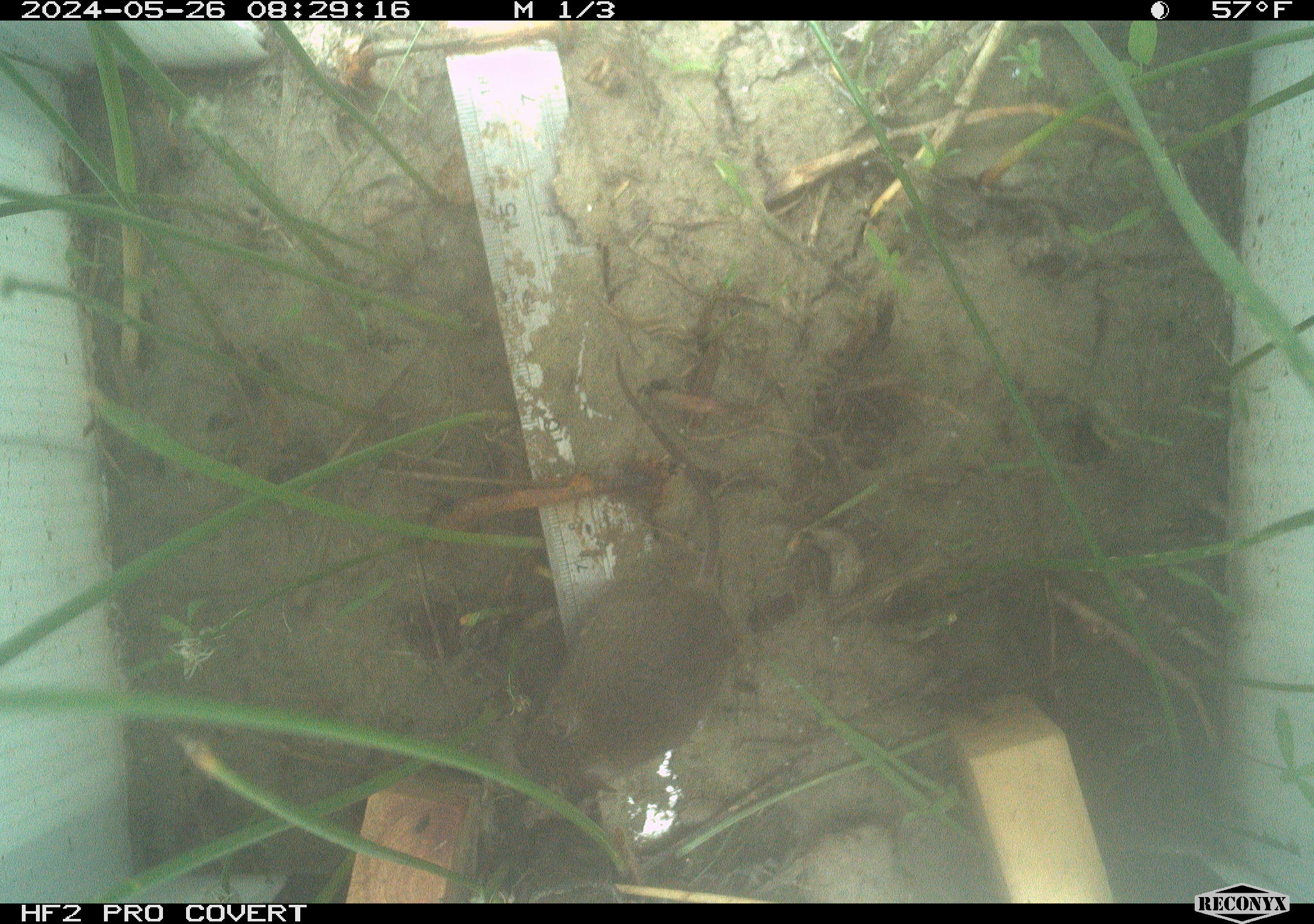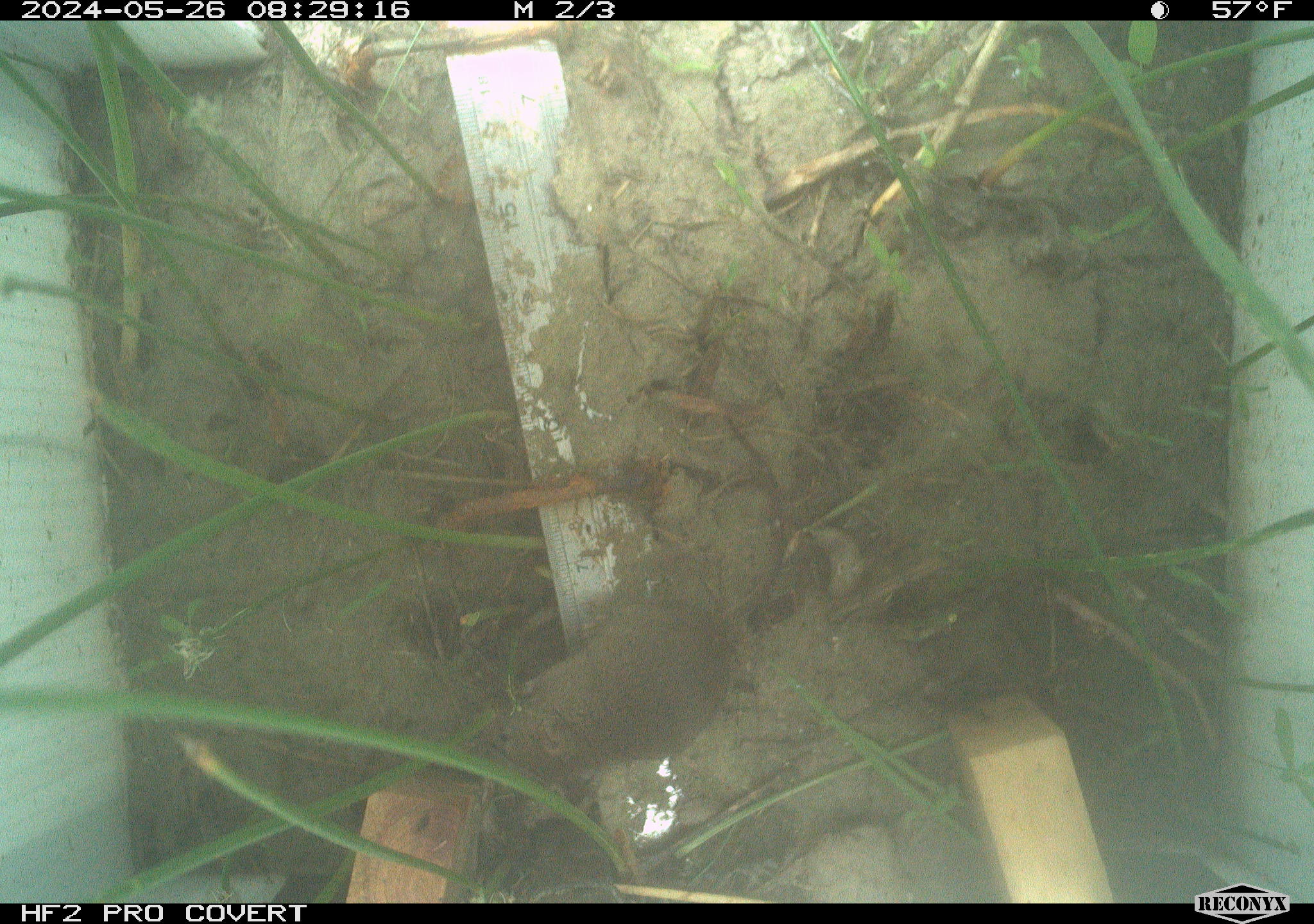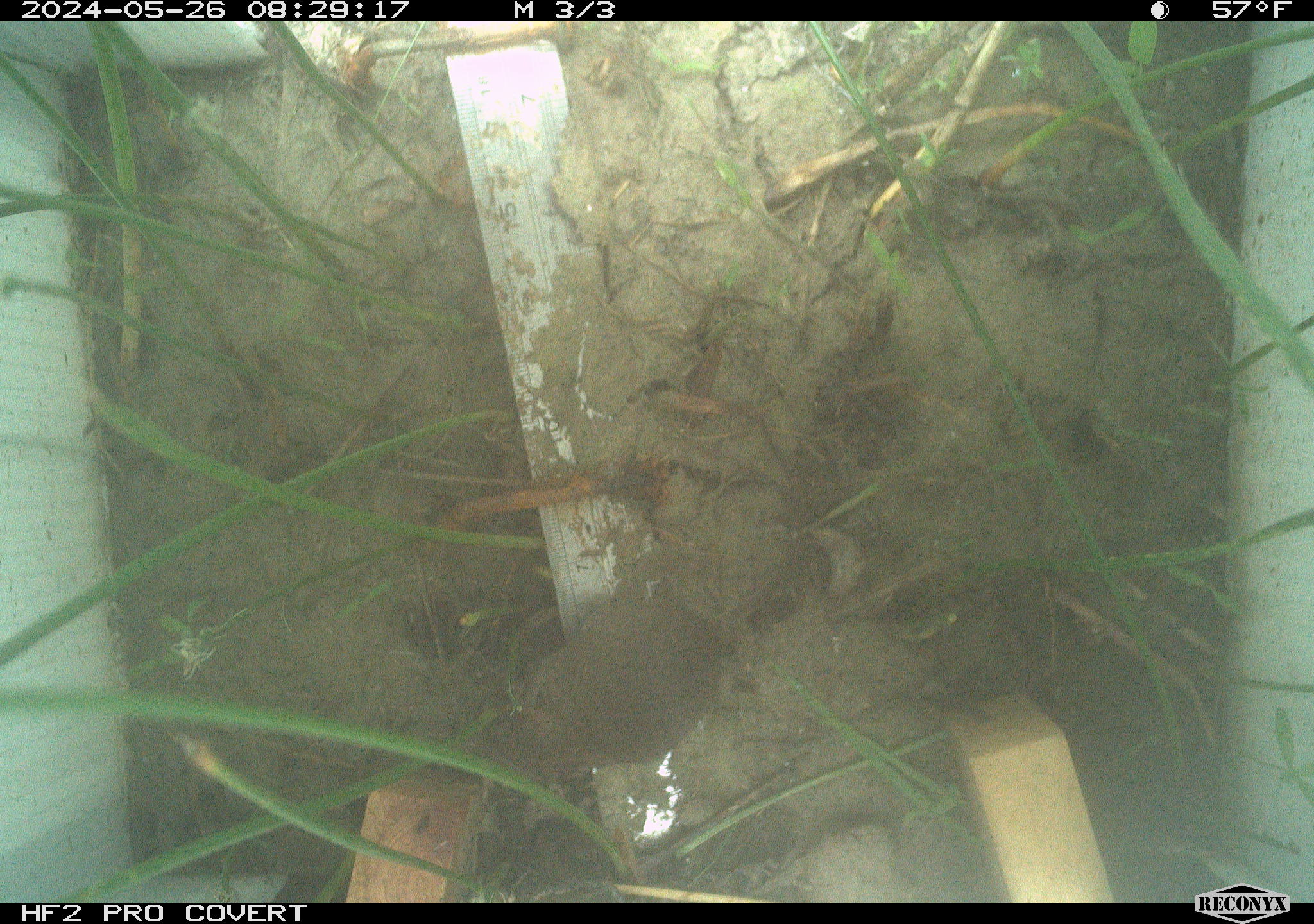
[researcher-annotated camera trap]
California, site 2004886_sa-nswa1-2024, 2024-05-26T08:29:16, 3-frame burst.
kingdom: Animalia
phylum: Chordata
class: Mammalia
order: Rodentia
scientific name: Rodentia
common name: rodent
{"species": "rodent (Rodentia)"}